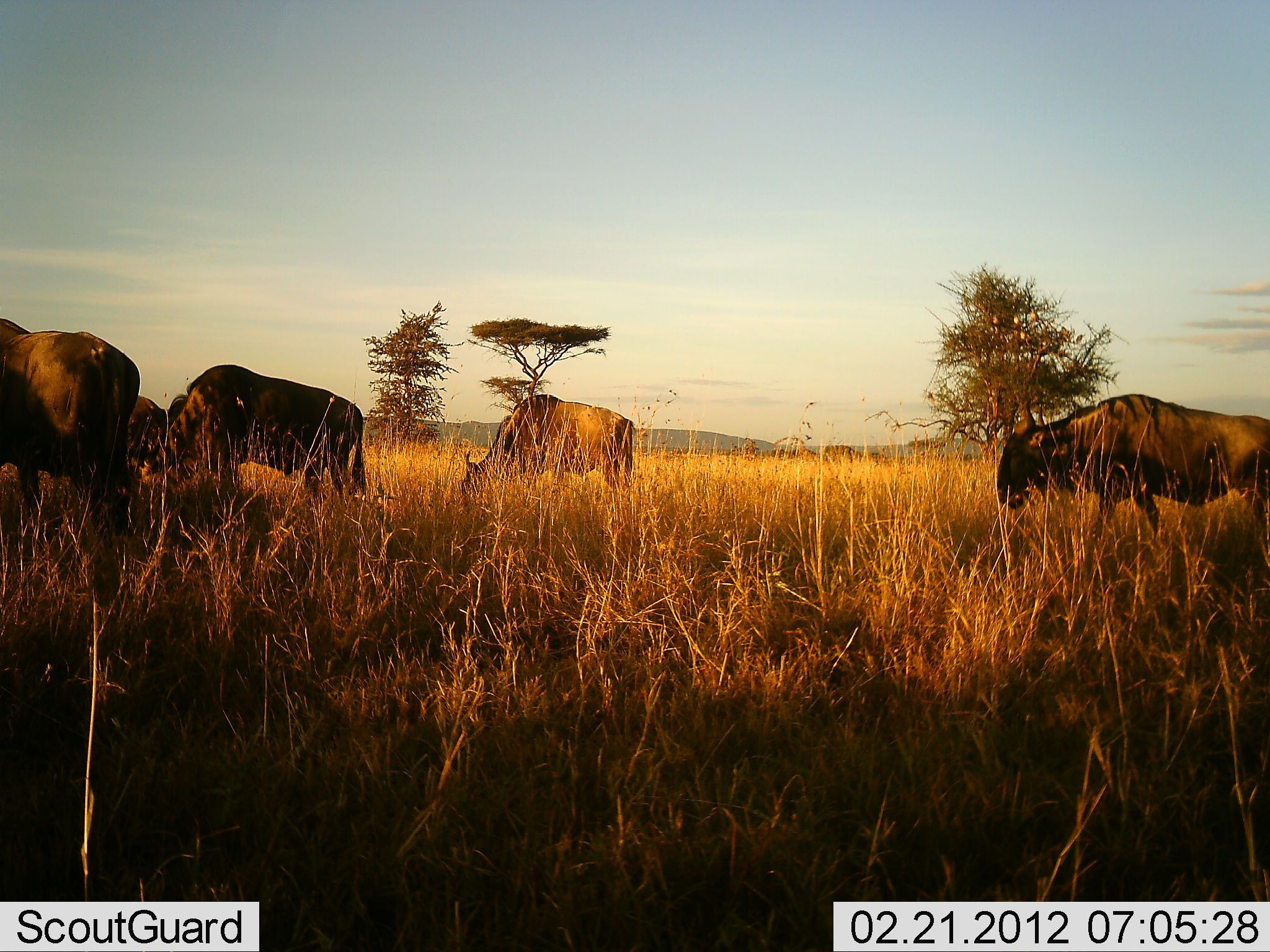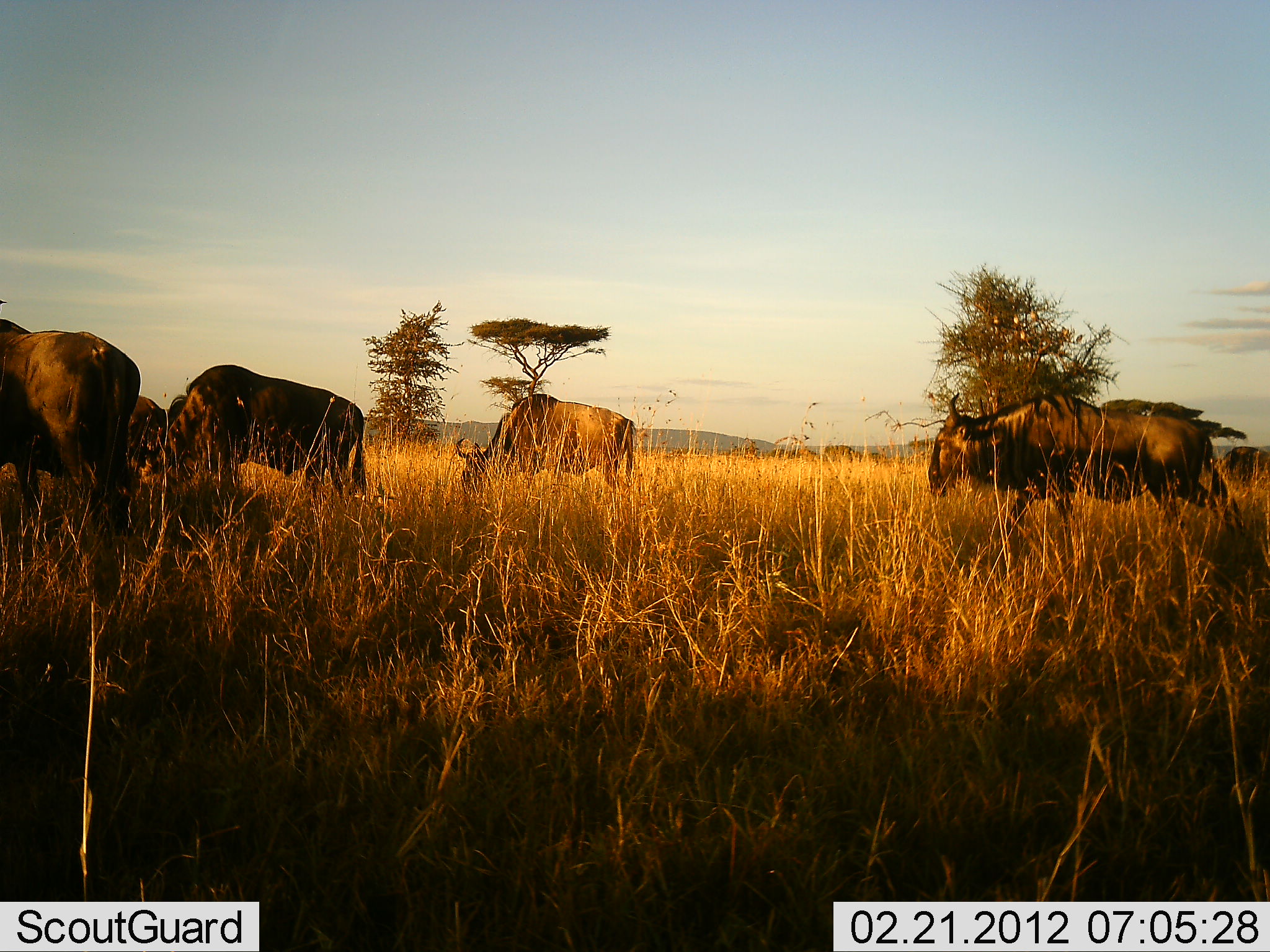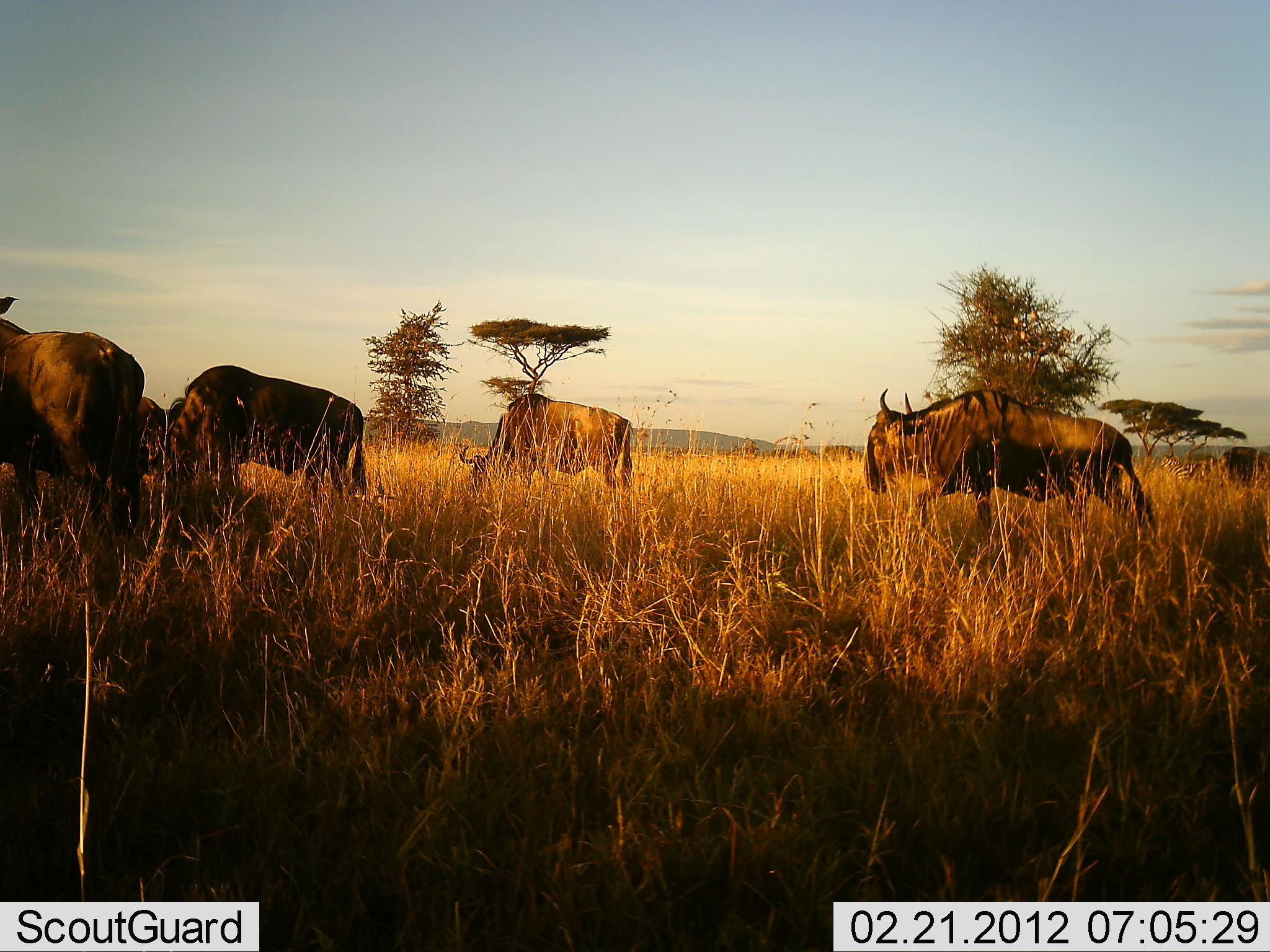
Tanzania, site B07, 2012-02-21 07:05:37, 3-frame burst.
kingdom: Animalia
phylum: Chordata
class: Mammalia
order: Artiodactyla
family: Bovidae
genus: Connochaetes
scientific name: Connochaetes taurinus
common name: blue wildebeest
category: wildebeest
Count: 5.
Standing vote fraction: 50%.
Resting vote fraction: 4%.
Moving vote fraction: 67%.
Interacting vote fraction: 0%.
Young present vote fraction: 0%.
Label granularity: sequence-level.